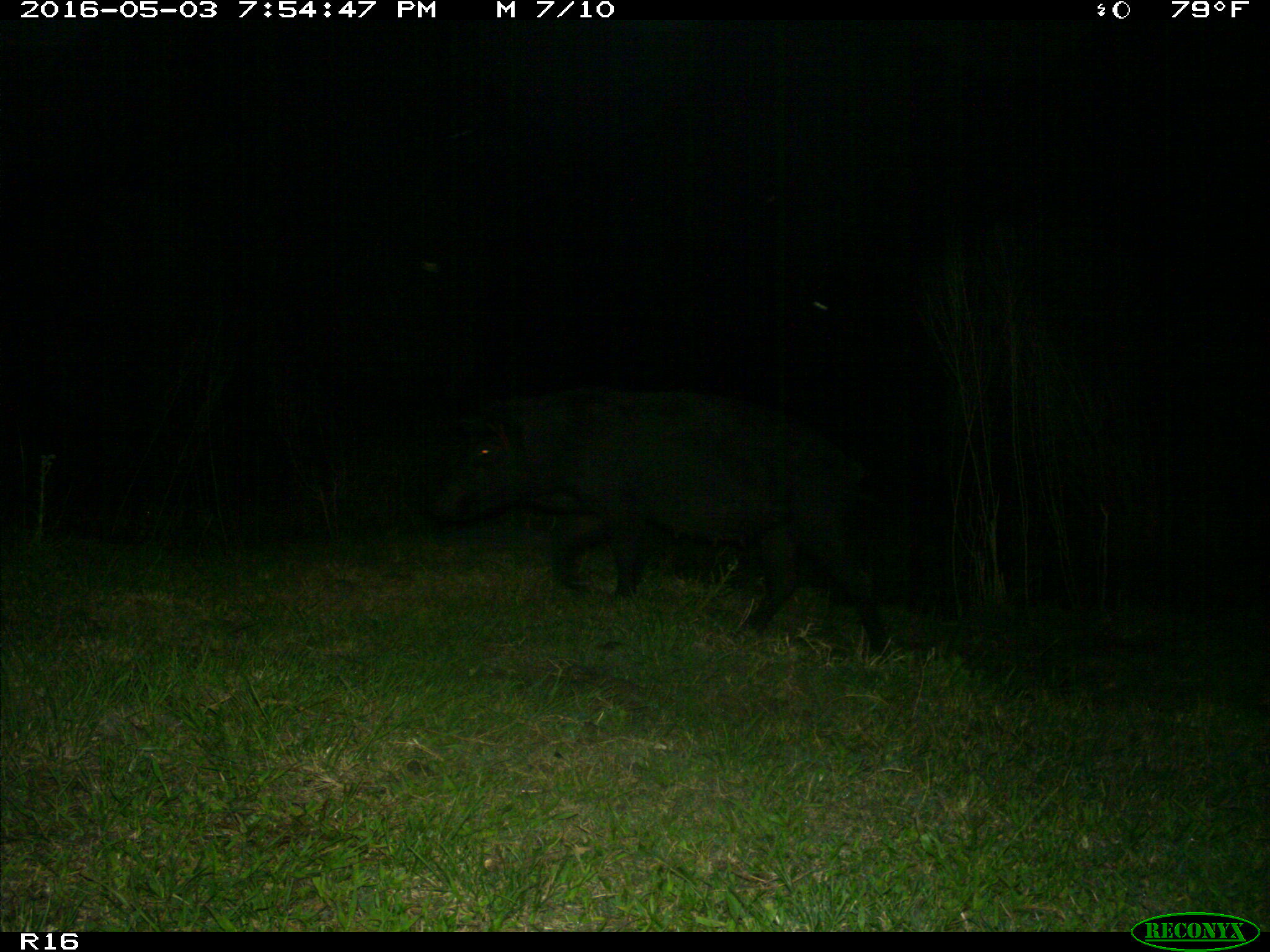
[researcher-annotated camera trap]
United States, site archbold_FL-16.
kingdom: Animalia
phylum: Chordata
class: Mammalia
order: Artiodactyla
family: Suidae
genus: Sus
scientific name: Sus scrofa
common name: wild boar